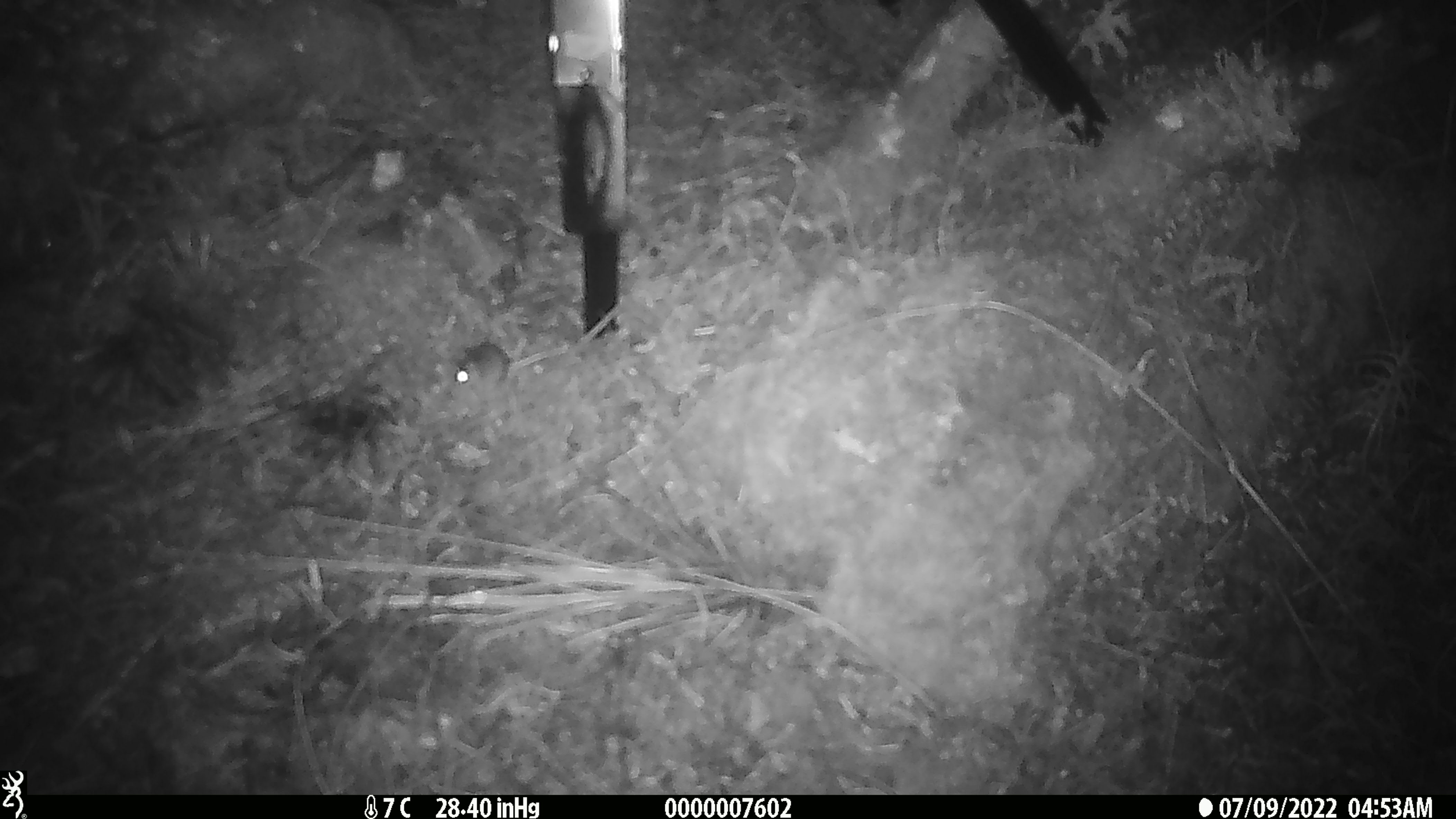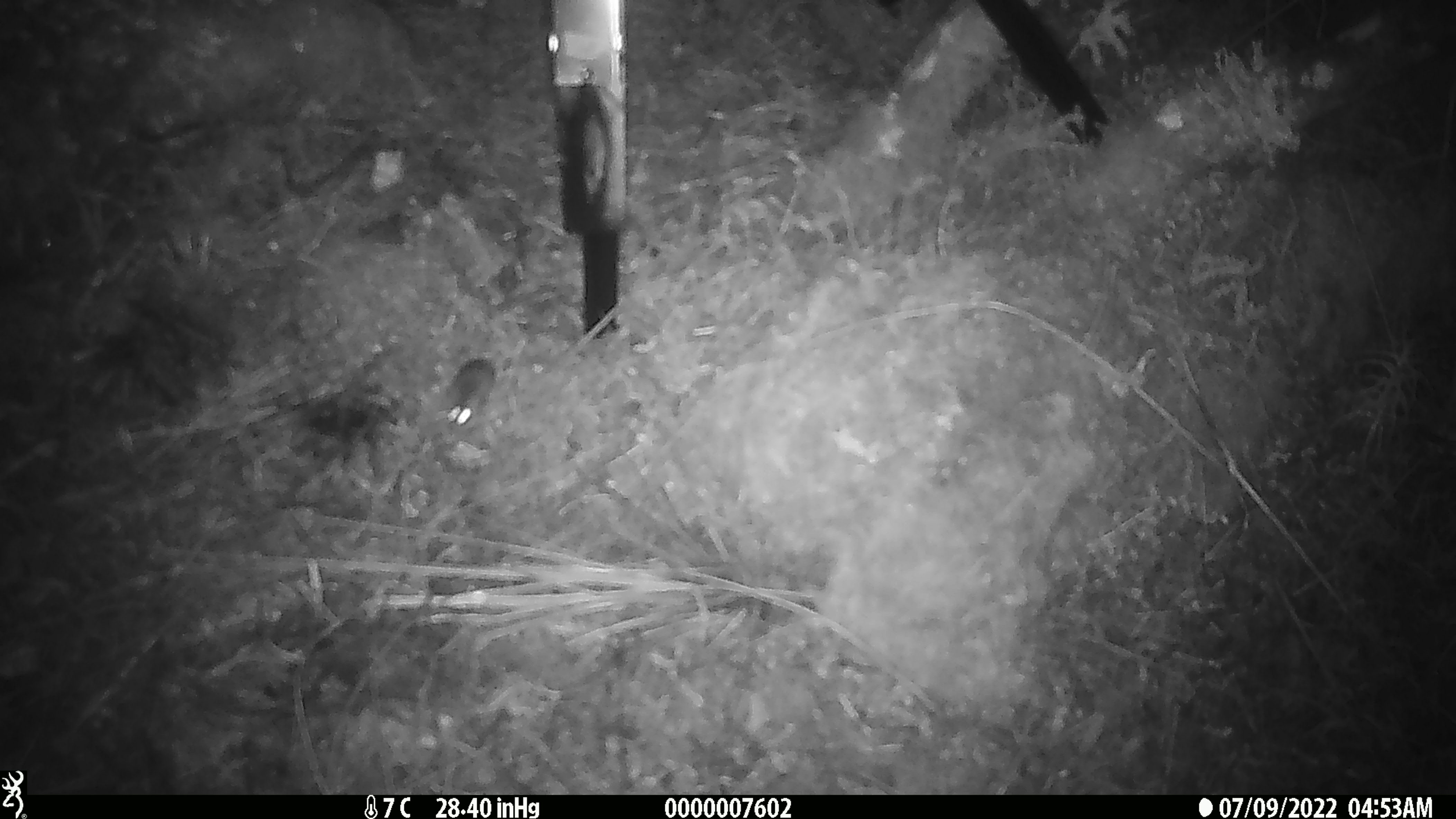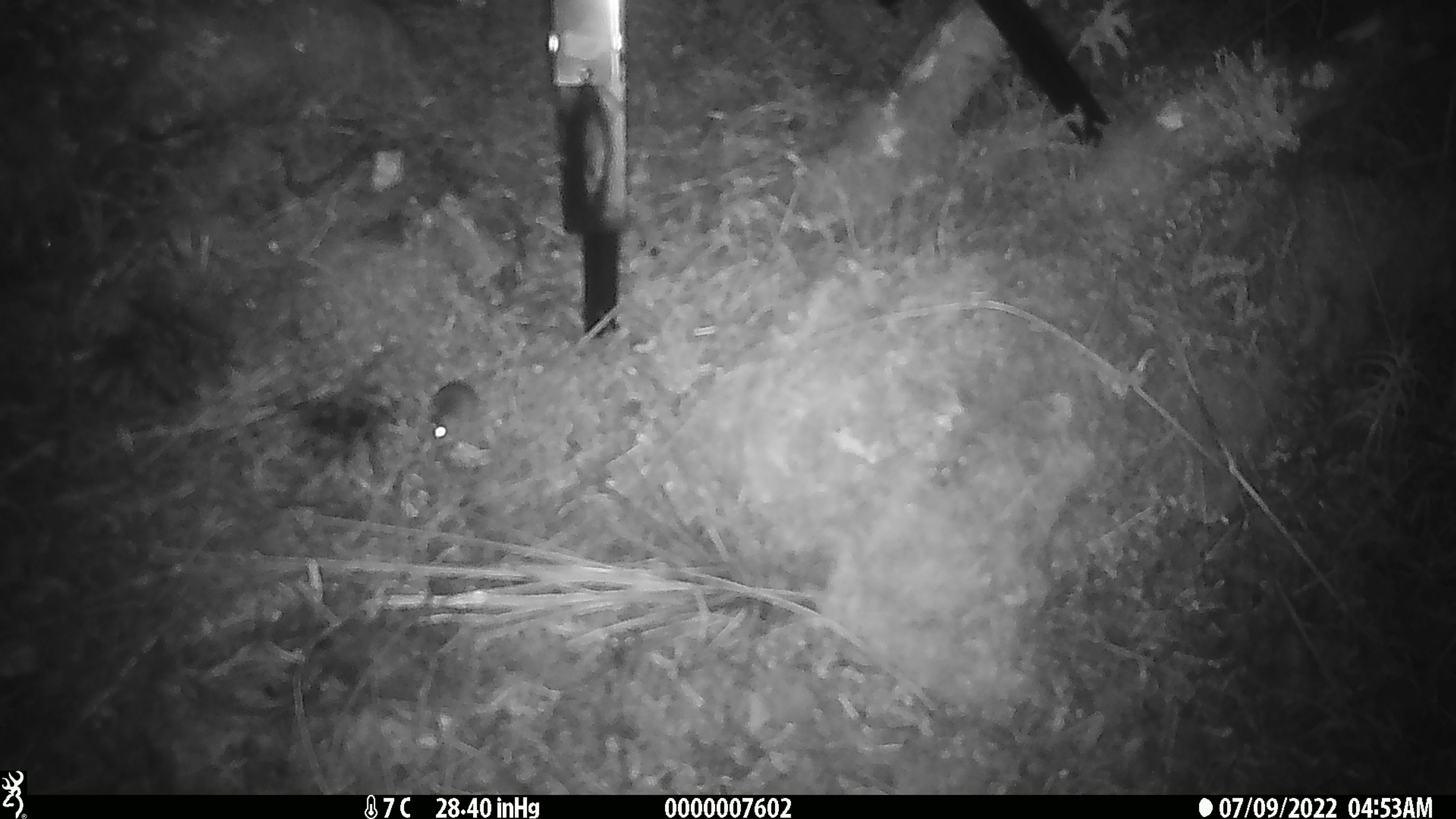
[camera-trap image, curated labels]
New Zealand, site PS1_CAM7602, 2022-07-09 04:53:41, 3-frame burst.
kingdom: Animalia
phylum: Chordata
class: Mammalia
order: Rodentia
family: Muridae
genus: Mus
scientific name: Mus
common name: mouse